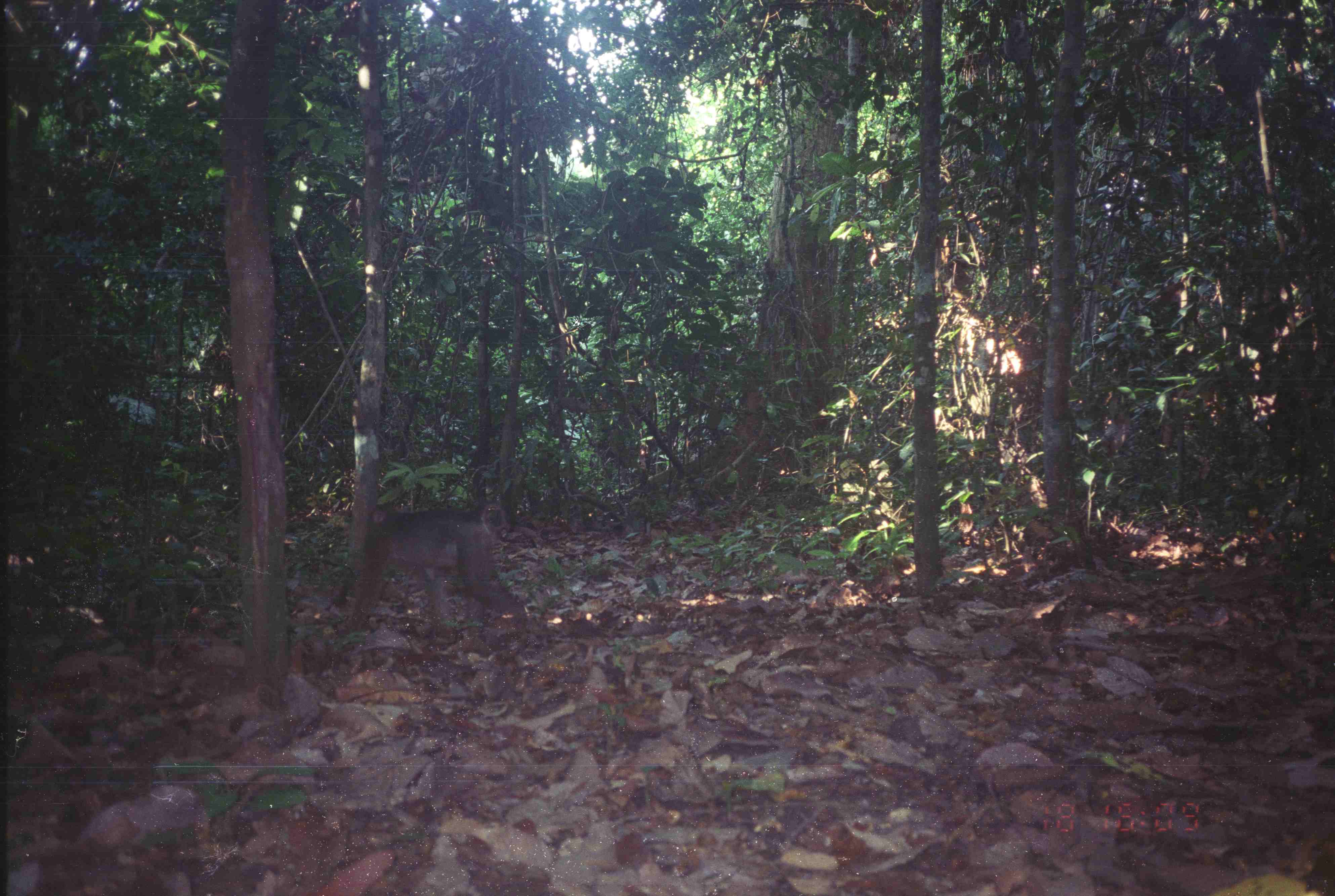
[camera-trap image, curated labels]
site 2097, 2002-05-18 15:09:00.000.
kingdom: Animalia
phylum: Chordata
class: Mammalia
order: Primates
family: Cercopithecidae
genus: Macaca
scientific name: Macaca nemestrina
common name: southern pig-tailed macaque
Macaca nemestrina (southern pig-tailed macaque), count 1.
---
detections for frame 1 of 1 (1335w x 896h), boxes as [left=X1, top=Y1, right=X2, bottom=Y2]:
macaca nemestrina: [left=339, top=500, right=529, bottom=643]